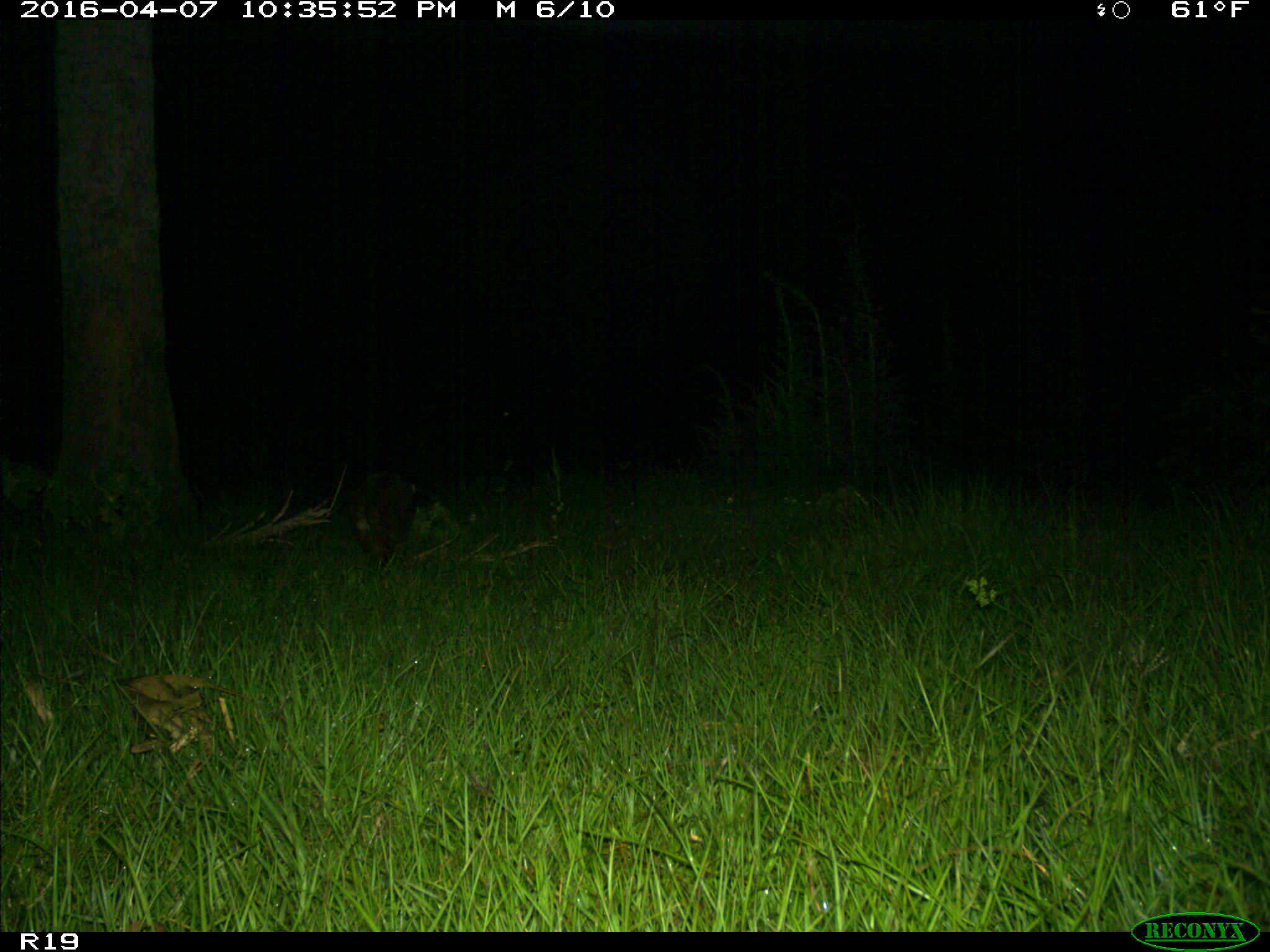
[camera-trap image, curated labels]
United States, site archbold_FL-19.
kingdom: Animalia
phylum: Chordata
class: Mammalia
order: Carnivora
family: Procyonidae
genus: Procyon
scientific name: Procyon lotor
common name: common raccoon